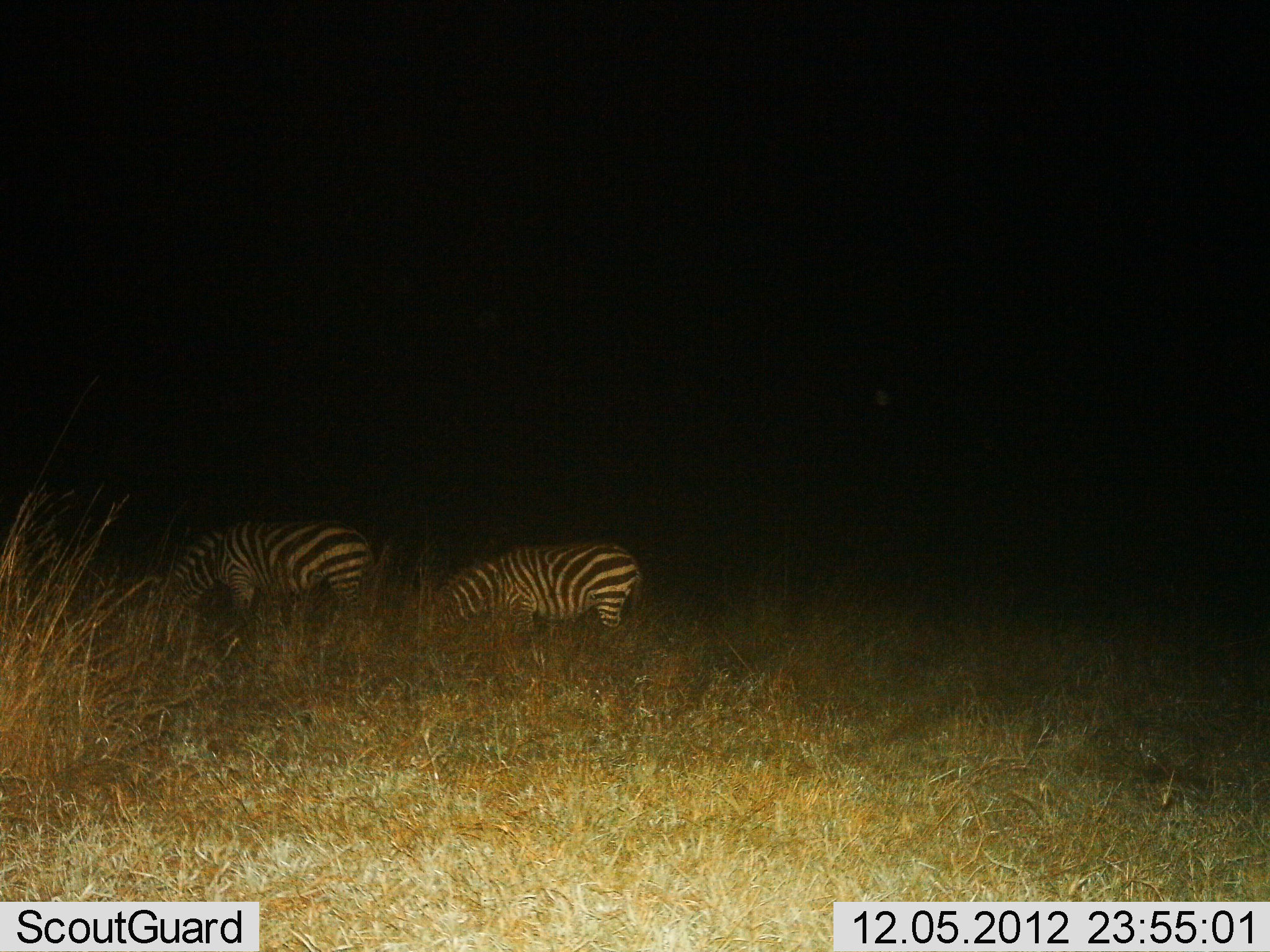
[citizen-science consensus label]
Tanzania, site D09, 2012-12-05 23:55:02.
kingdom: Animalia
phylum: Chordata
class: Mammalia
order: Perissodactyla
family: Equidae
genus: Equus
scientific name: Equus quagga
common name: plains zebra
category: zebra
Zebra (plains zebra) (Equus quagga), count 2. Behavior (volunteer vote fractions): standing 40%, resting 0%, moving 0%, interacting 0%. Young present (vote fraction): 0%. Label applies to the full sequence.